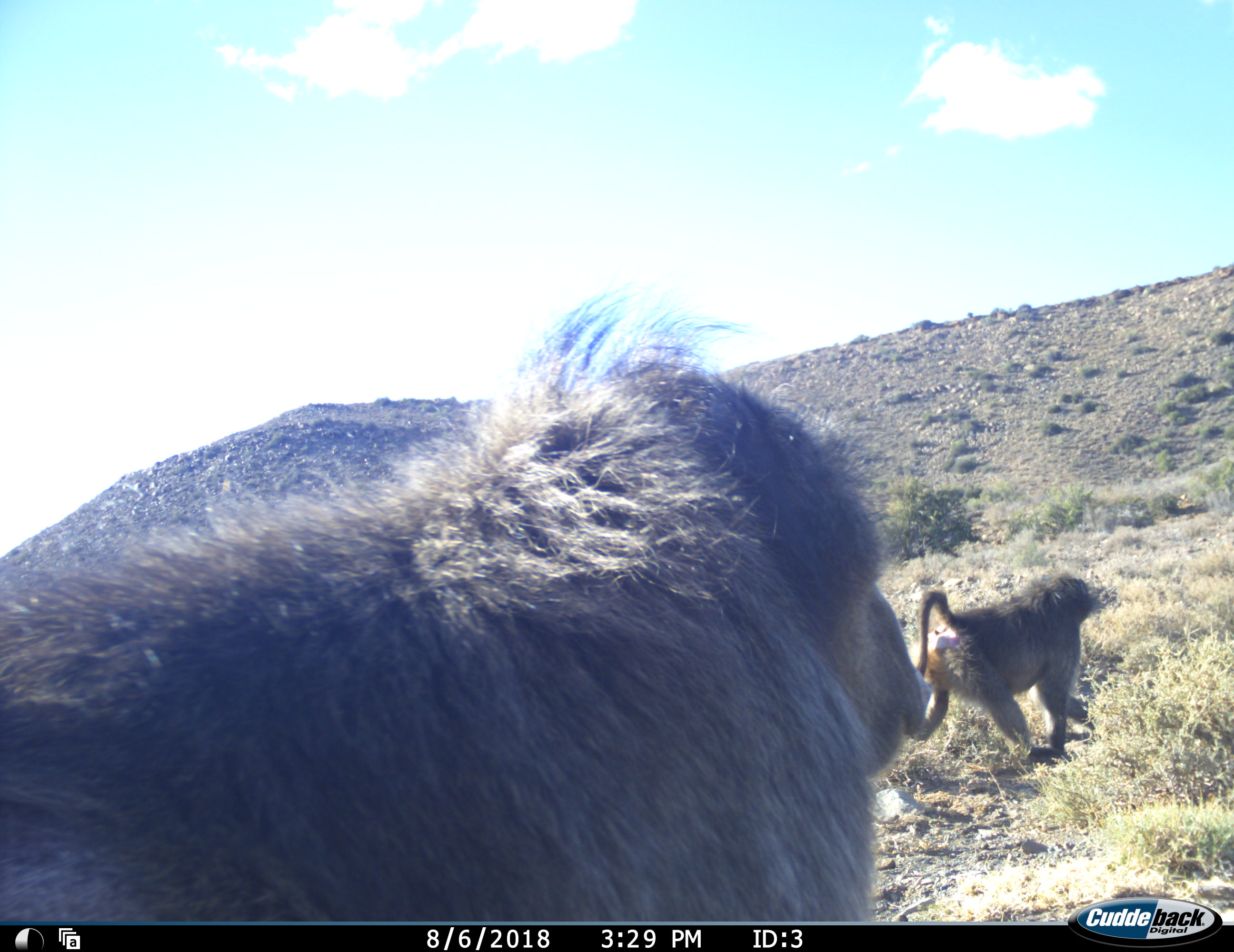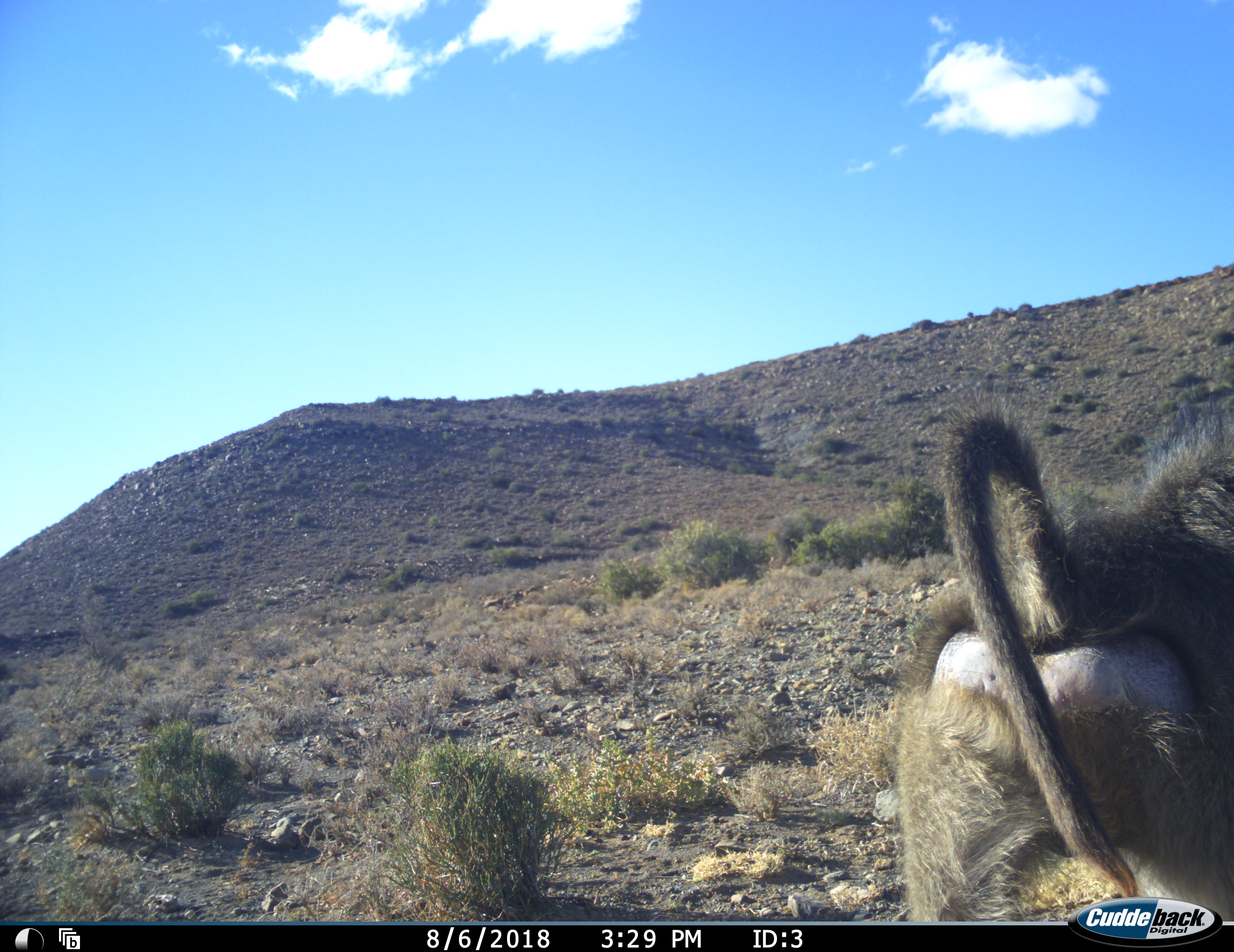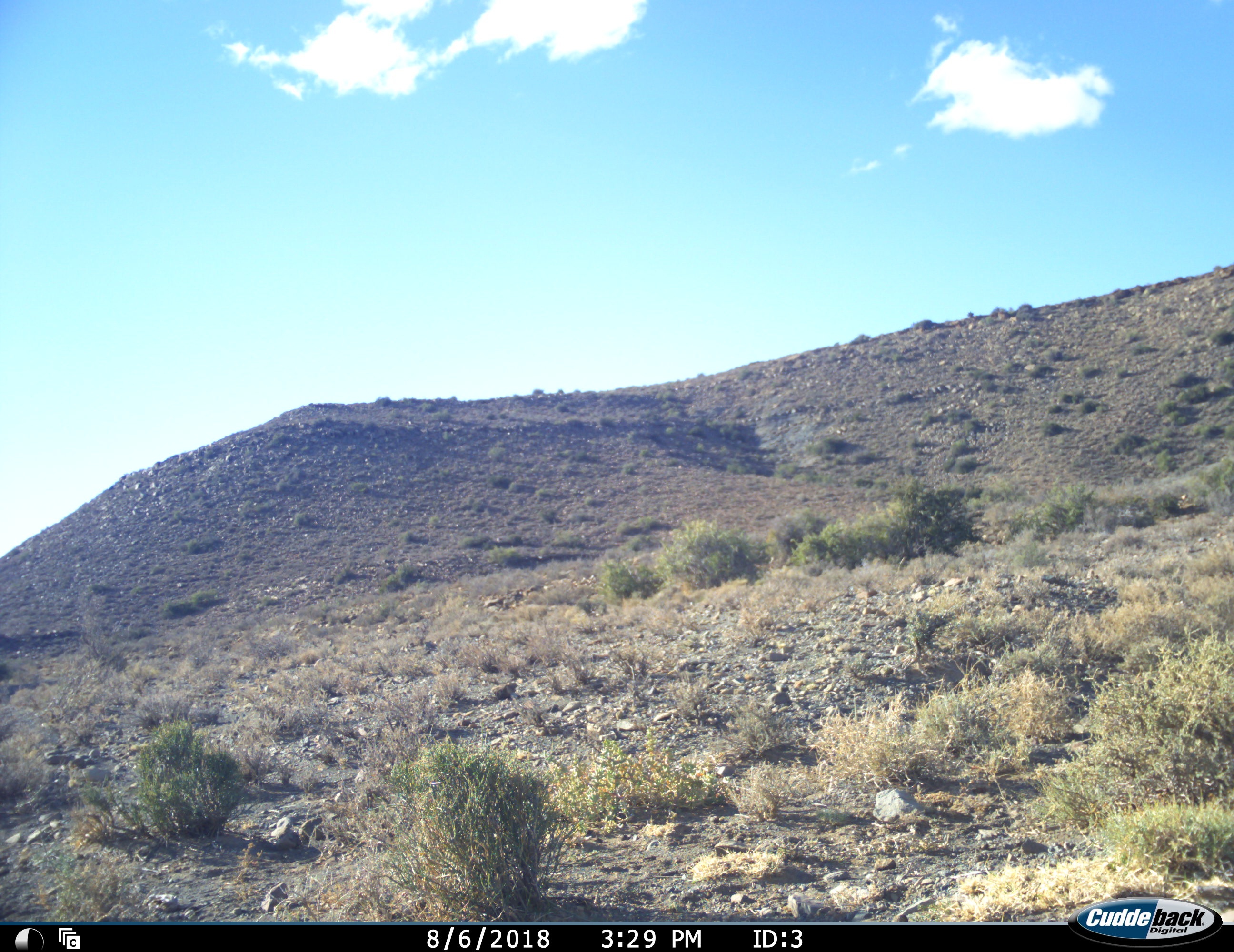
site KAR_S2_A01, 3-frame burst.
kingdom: Animalia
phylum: Chordata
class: Mammalia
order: Primates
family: Cercopithecidae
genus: Papio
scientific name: Papio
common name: baboon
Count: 2.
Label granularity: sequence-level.